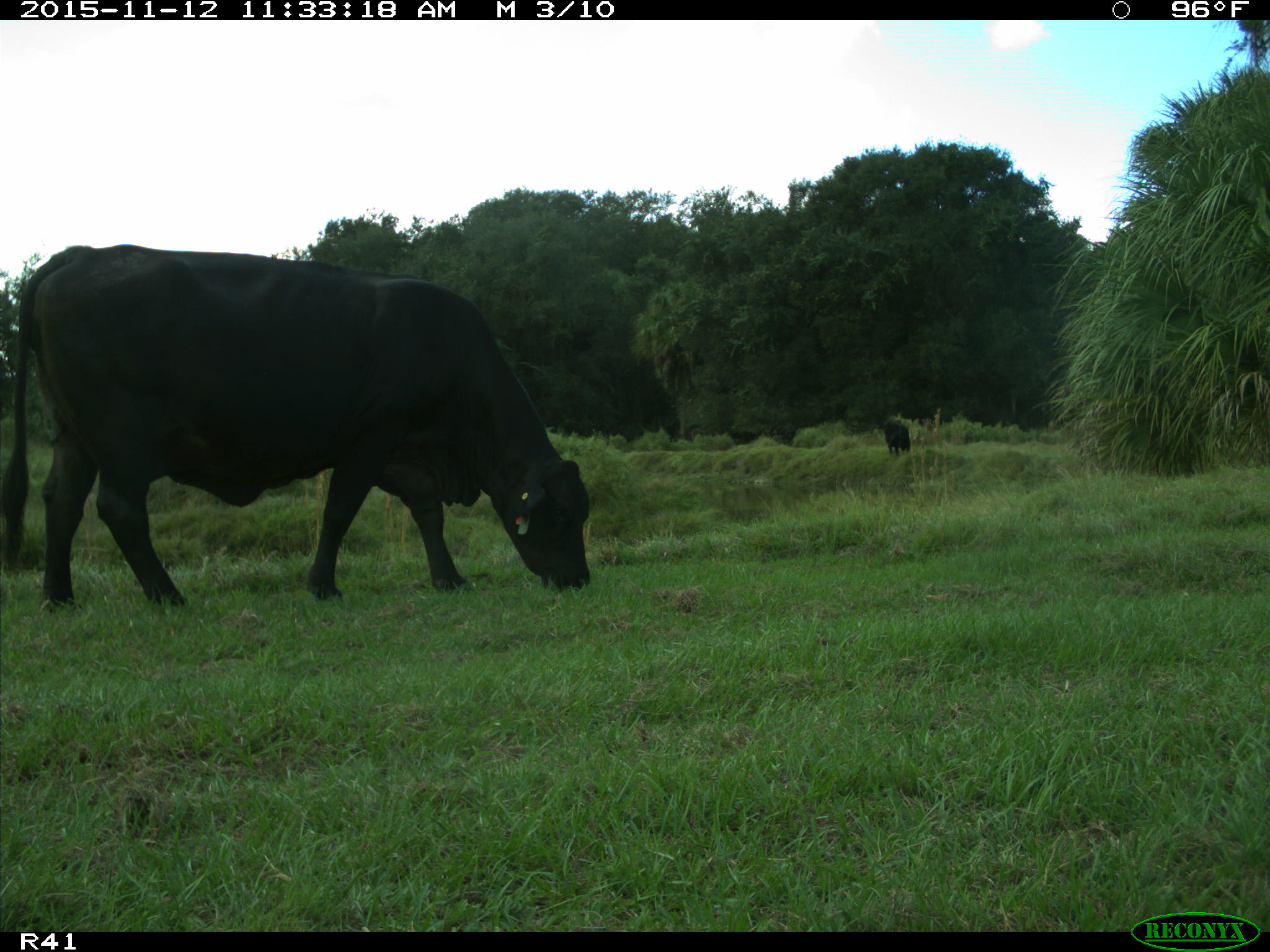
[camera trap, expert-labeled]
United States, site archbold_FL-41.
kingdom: Animalia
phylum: Chordata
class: Mammalia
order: Artiodactyla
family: Bovidae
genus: Bos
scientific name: Bos taurus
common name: domestic cow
Bos taurus (domestic cow).